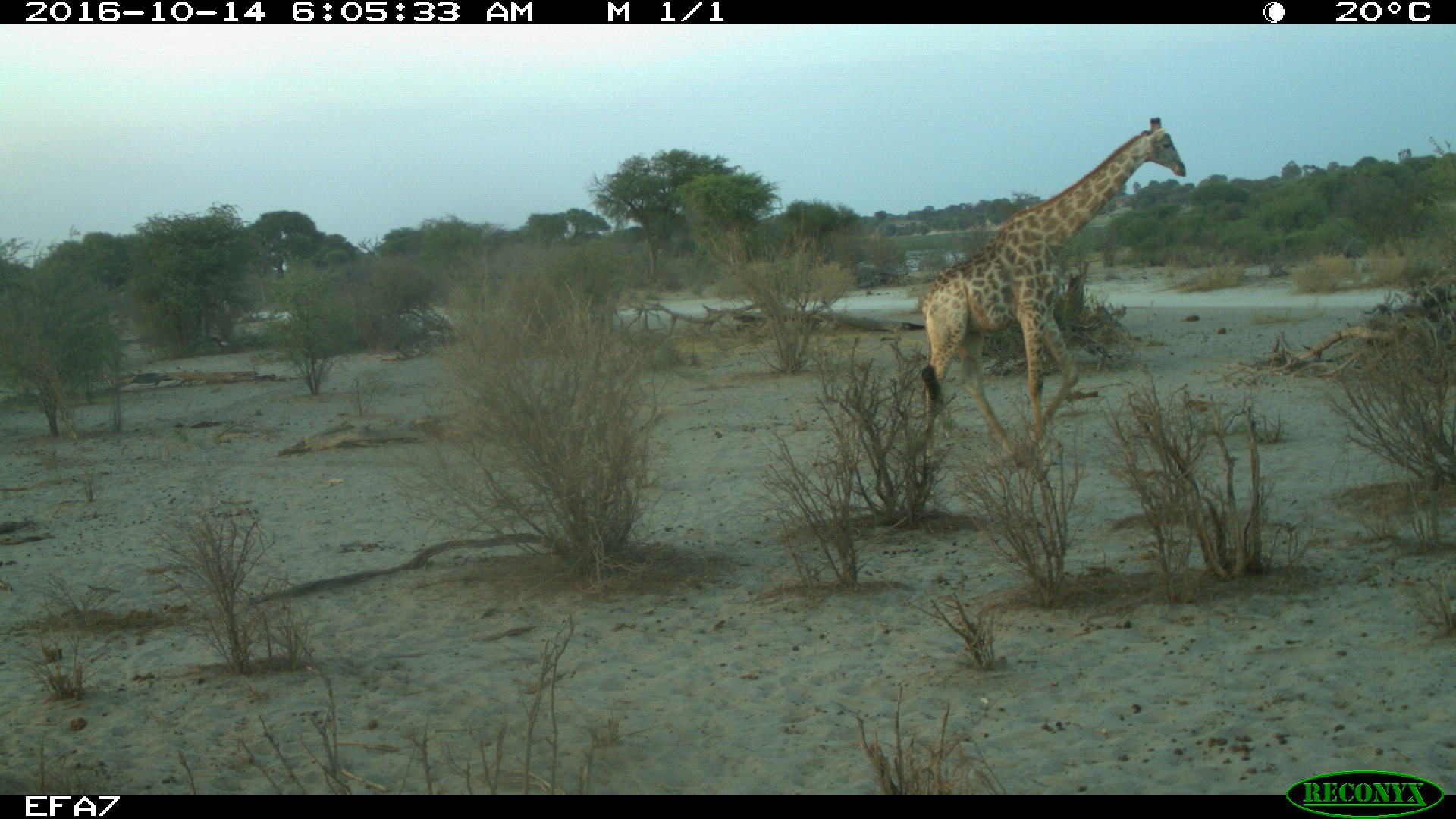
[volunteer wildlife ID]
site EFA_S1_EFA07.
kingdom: Animalia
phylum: Chordata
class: Mammalia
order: Artiodactyla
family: Giraffidae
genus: Giraffa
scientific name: Giraffa camelopardalis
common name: giraffe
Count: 1.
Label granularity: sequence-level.